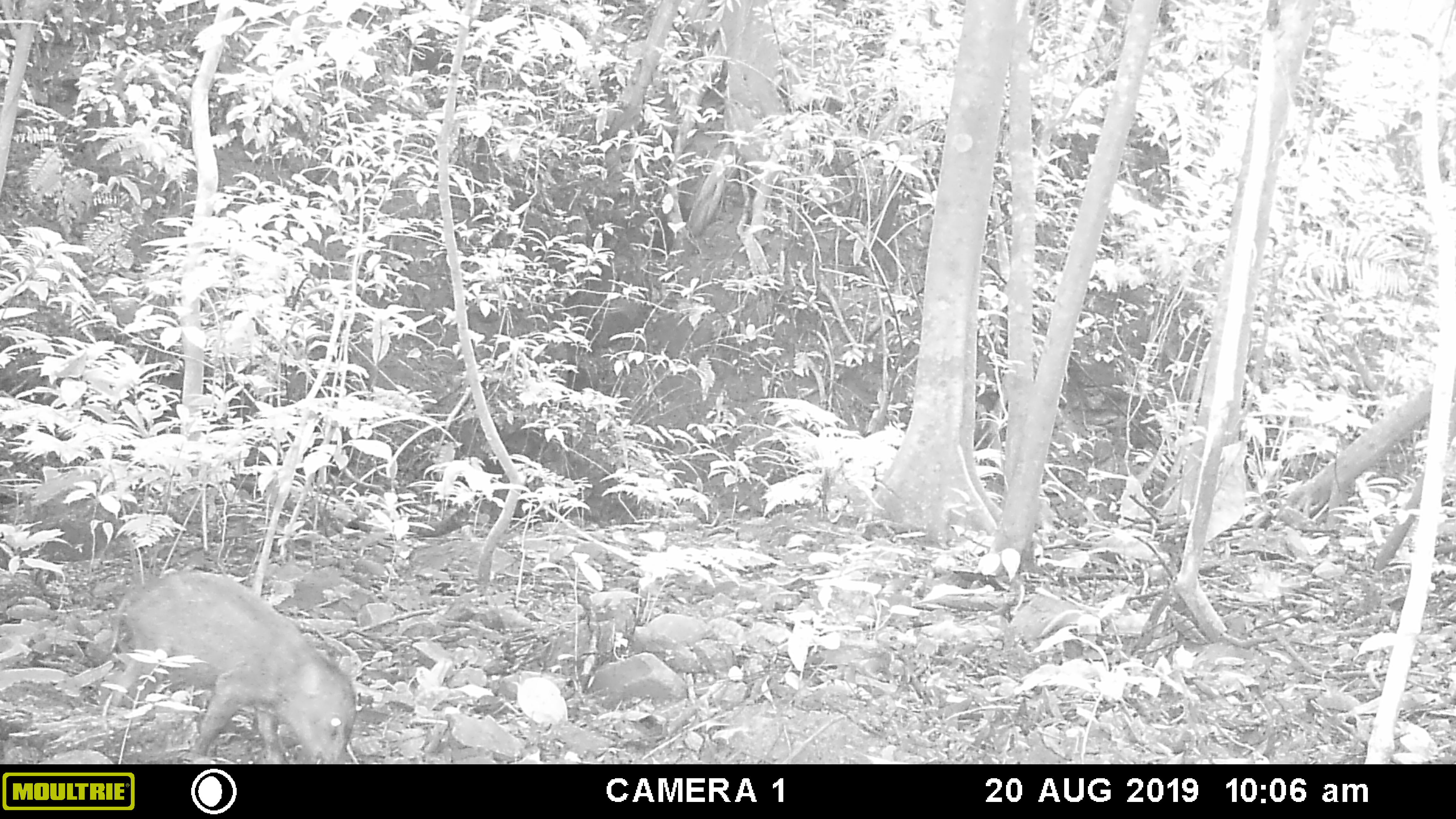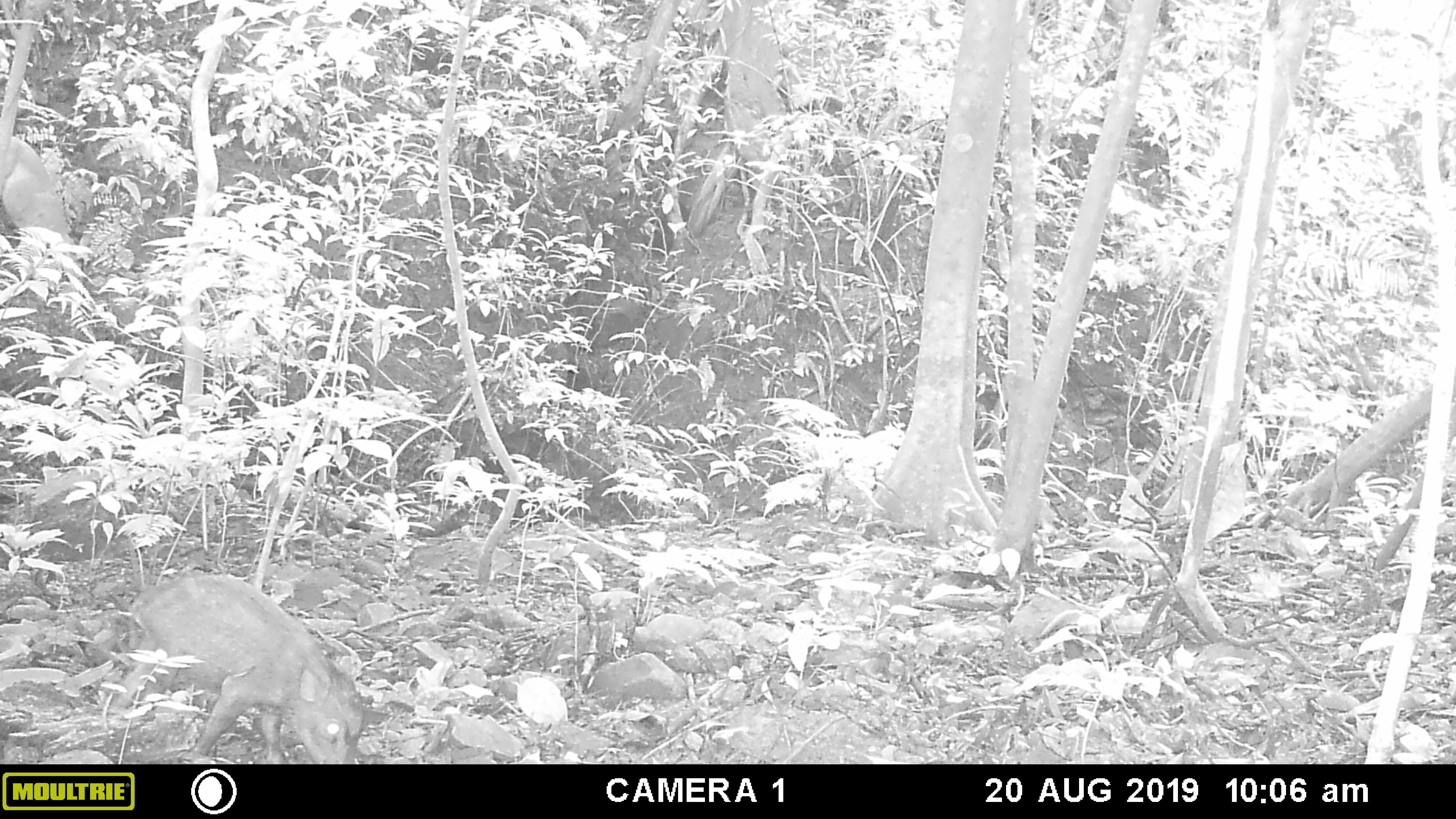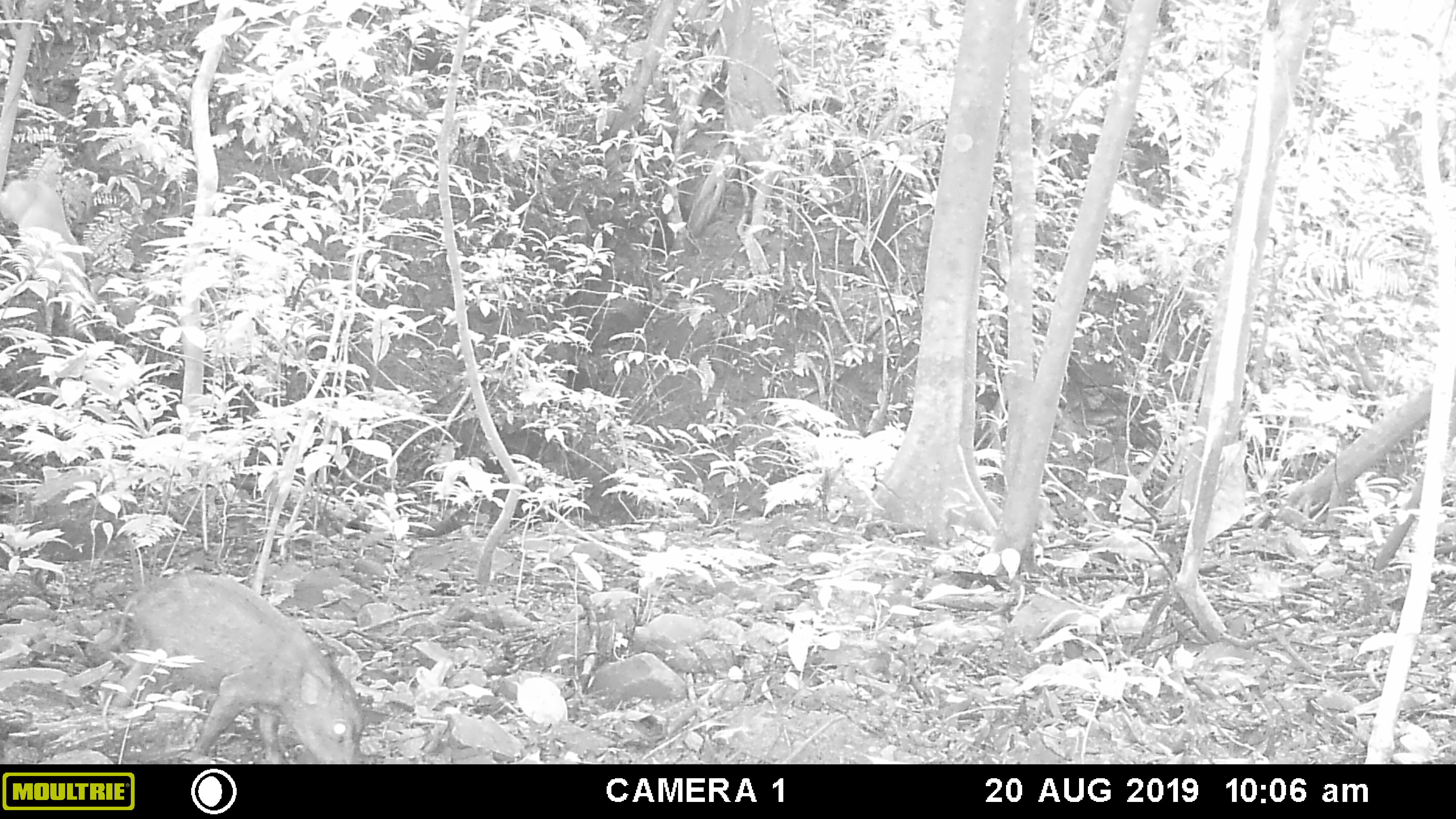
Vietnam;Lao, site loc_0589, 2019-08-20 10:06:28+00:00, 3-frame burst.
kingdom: Animalia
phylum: Chordata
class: Mammalia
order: Artiodactyla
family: Suidae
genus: Sus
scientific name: Sus scrofa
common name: eurasian wild pig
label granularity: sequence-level